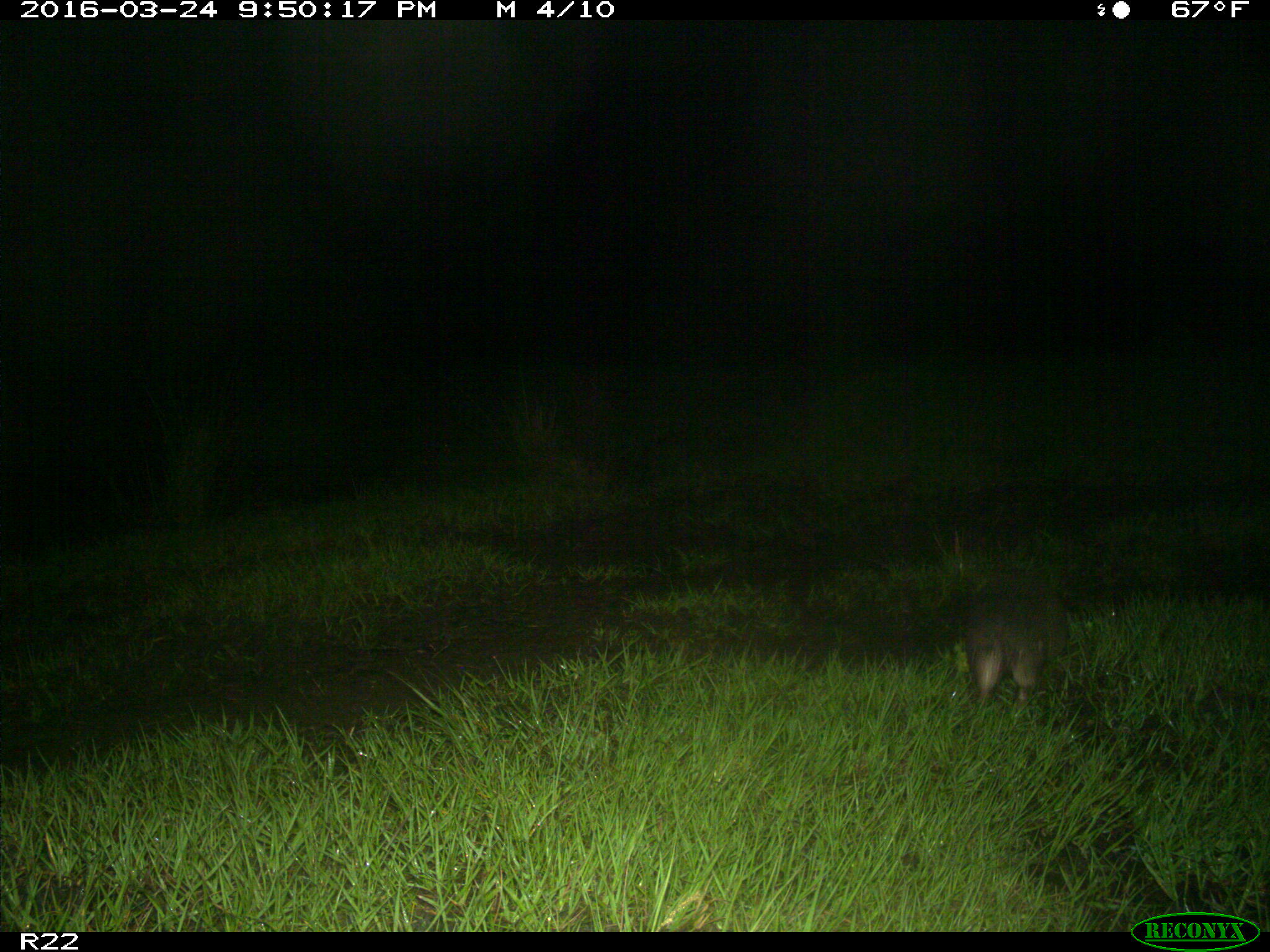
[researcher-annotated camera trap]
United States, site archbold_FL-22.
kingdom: Animalia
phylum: Chordata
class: Mammalia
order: Cingulata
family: Dasypodidae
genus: Dasypus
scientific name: Dasypus novemcinctus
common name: nine-banded armadillo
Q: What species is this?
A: Dasypus novemcinctus (nine-banded armadillo).